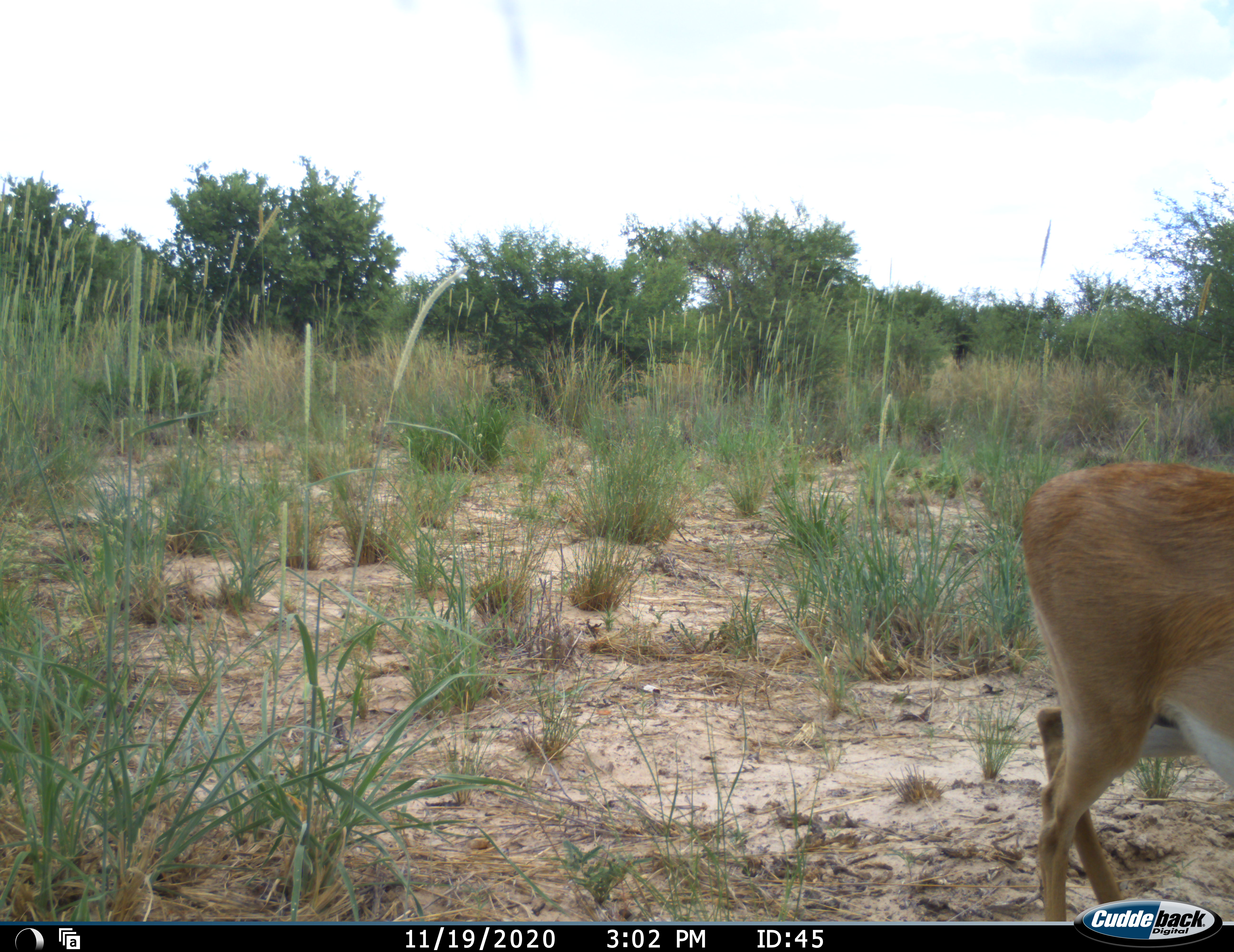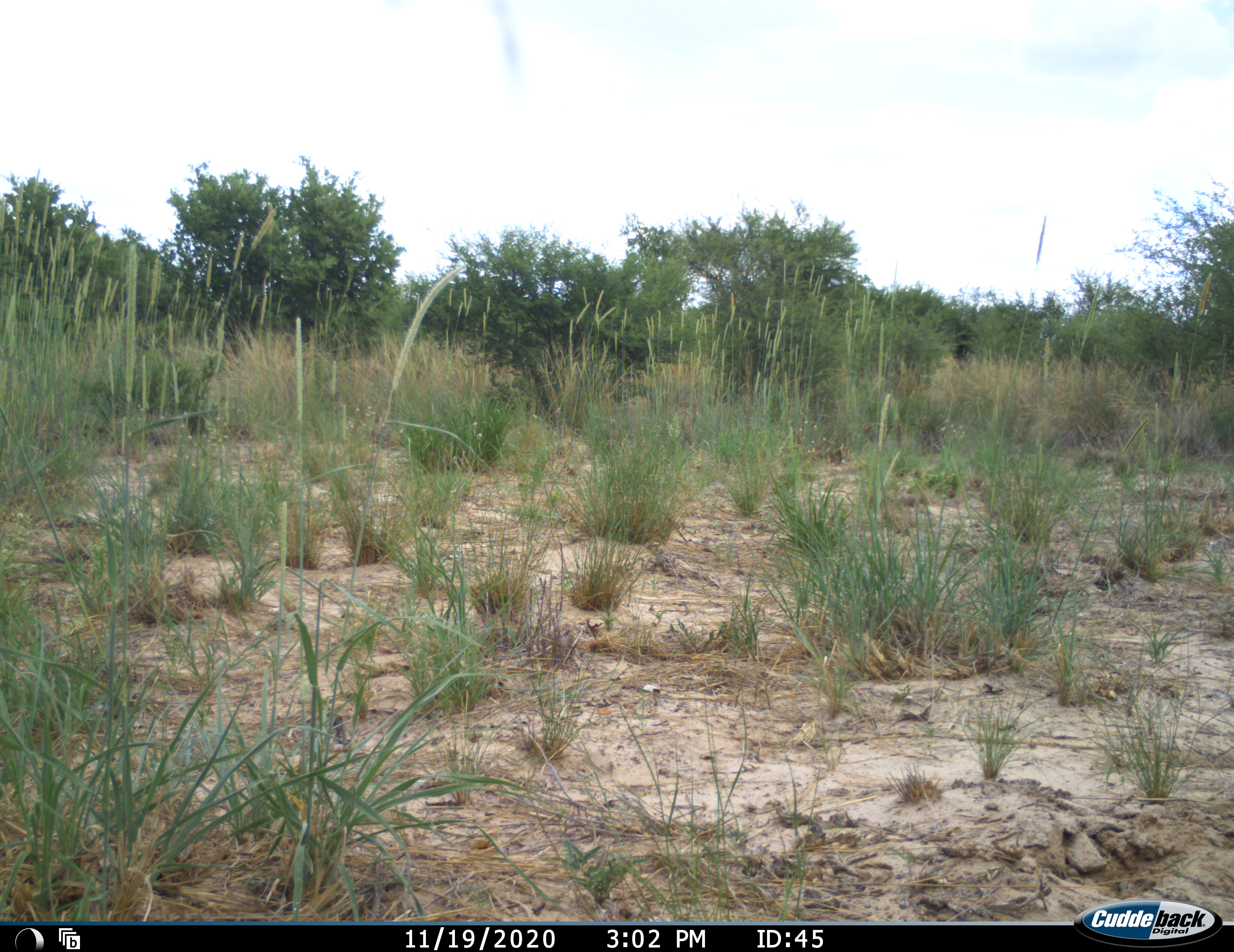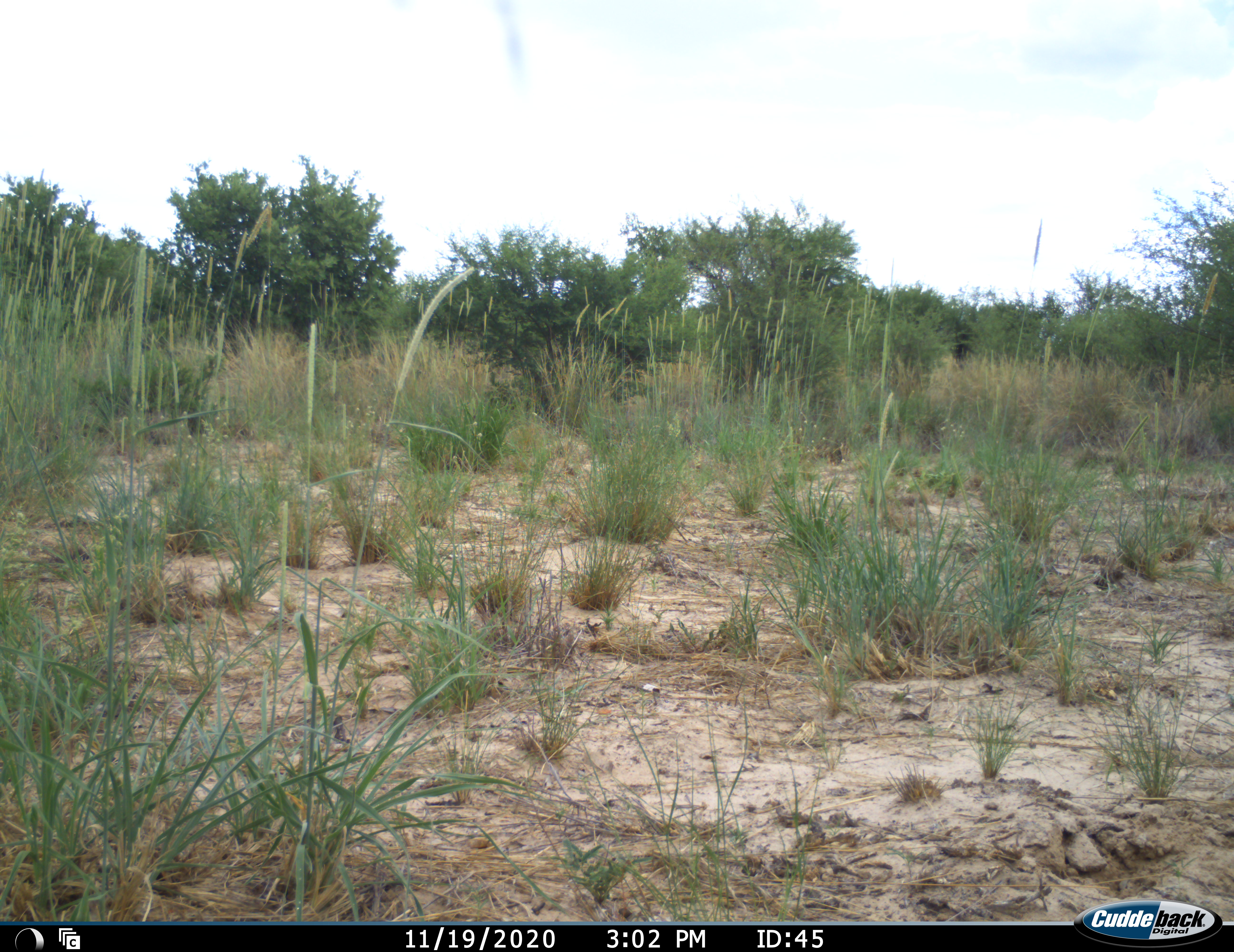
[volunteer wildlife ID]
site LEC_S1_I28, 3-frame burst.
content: unidentified animal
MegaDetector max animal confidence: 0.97